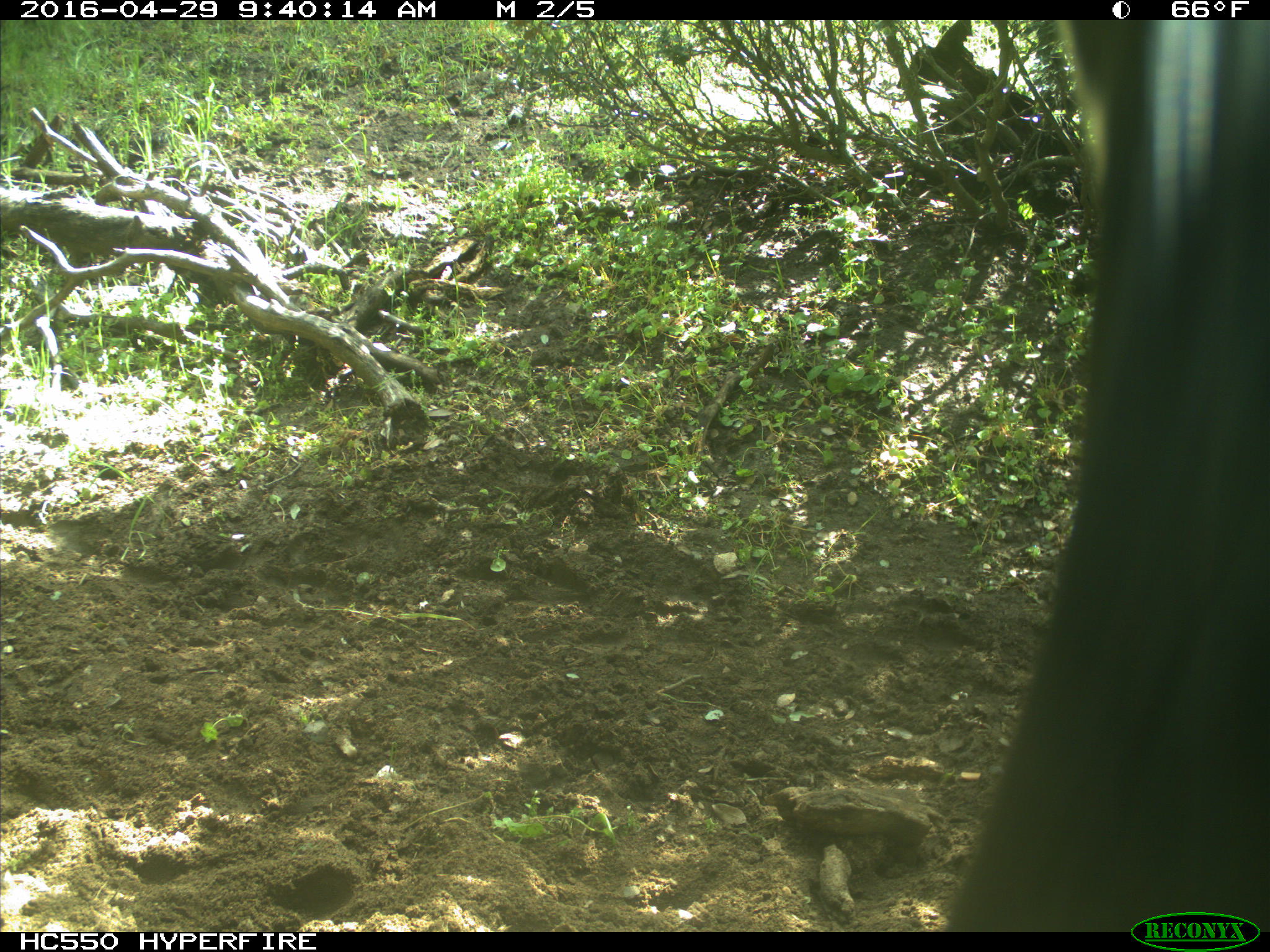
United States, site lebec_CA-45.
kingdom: Animalia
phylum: Chordata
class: Mammalia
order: Artiodactyla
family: Bovidae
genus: Bos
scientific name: Bos taurus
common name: domestic cow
Bos taurus (domestic cow).